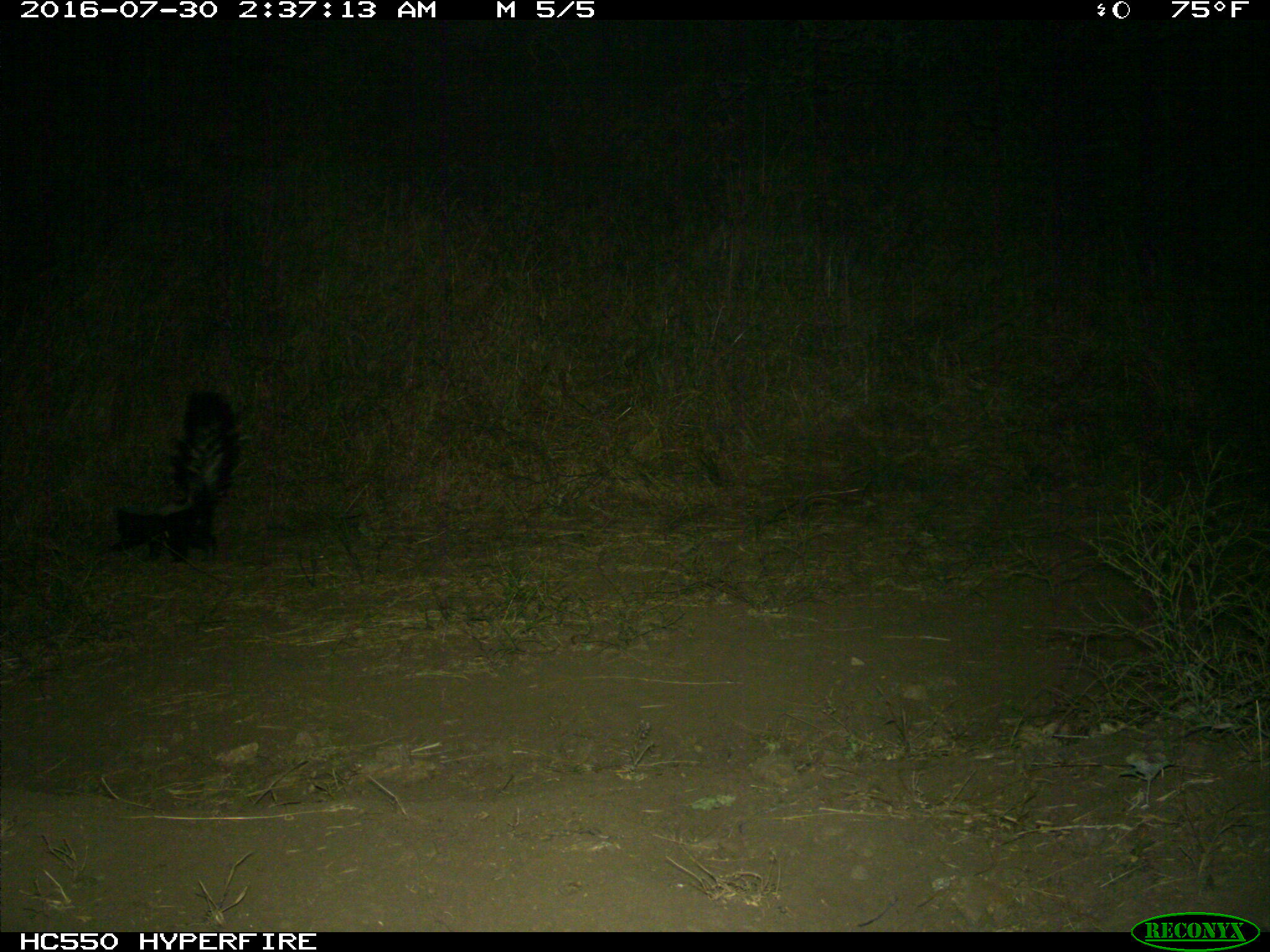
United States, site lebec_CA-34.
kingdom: Animalia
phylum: Chordata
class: Mammalia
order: Carnivora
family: Mephitidae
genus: Mephitis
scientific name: Mephitis mephitis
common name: striped skunk